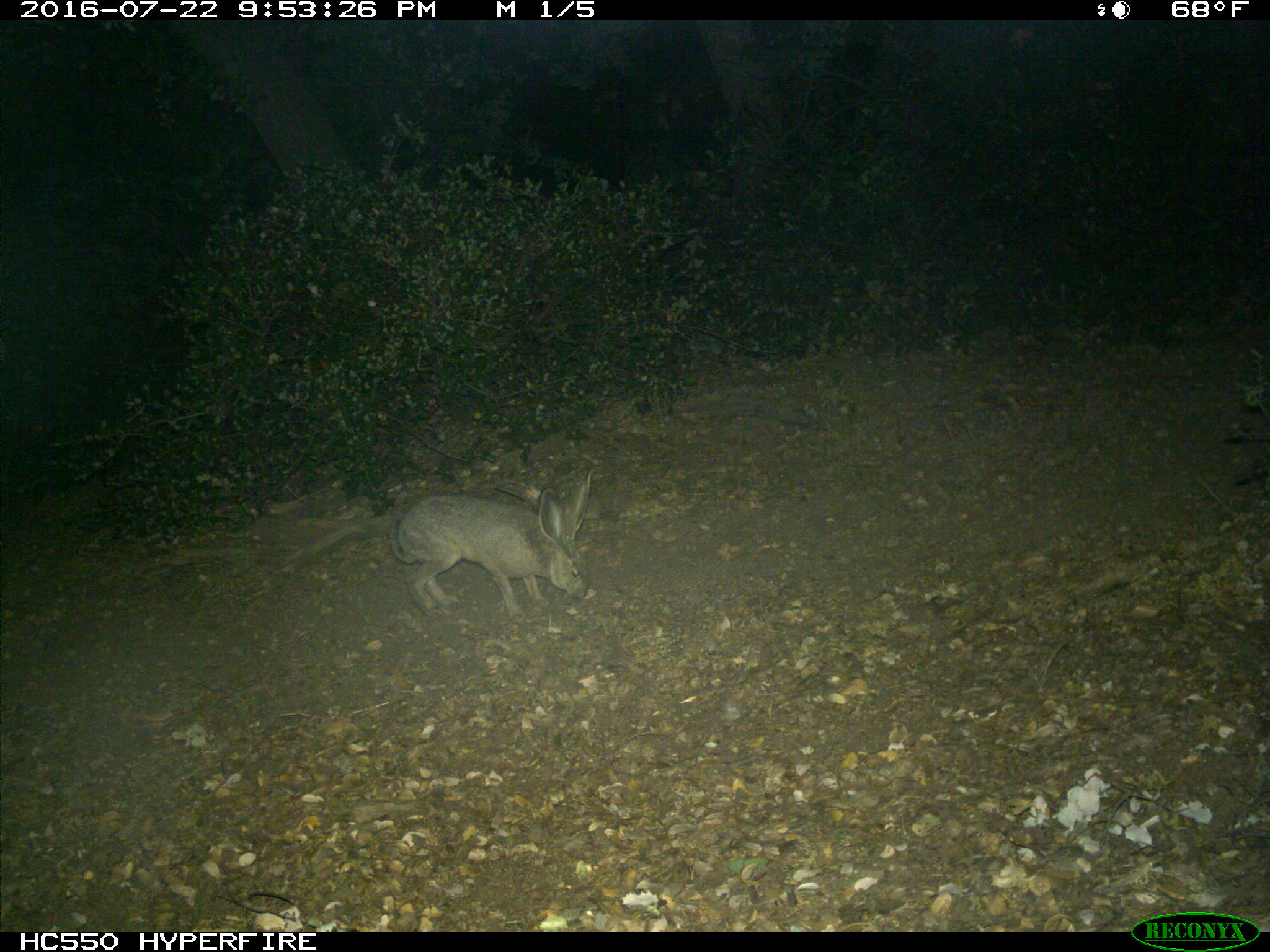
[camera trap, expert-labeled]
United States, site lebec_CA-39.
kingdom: Animalia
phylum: Chordata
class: Mammalia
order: Lagomorpha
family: Leporidae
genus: Lepus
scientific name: Lepus californicus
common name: black-tailed jackrabbit